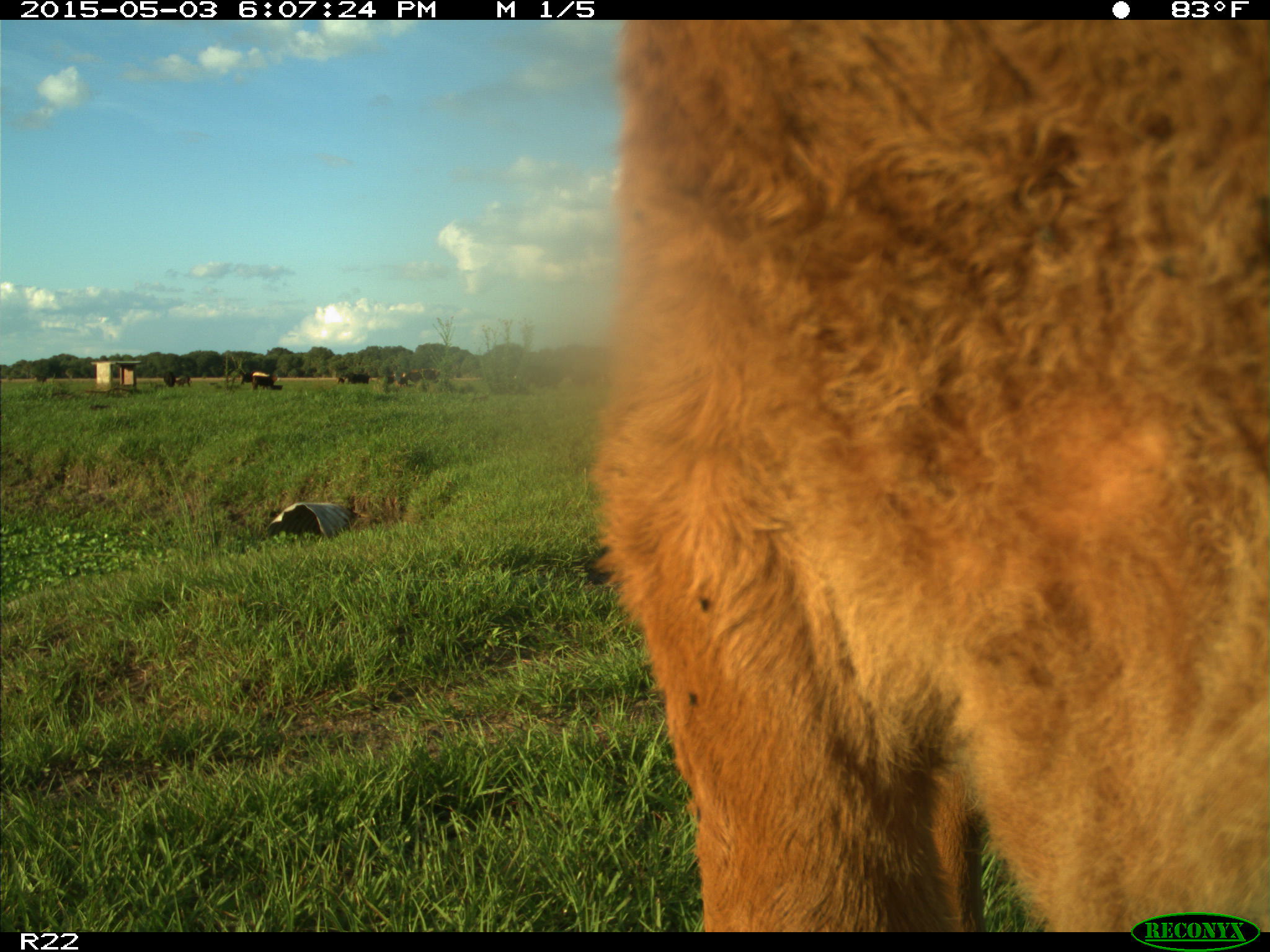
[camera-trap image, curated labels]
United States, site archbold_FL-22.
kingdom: Animalia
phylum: Chordata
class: Mammalia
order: Artiodactyla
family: Bovidae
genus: Bos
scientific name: Bos taurus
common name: domestic cow